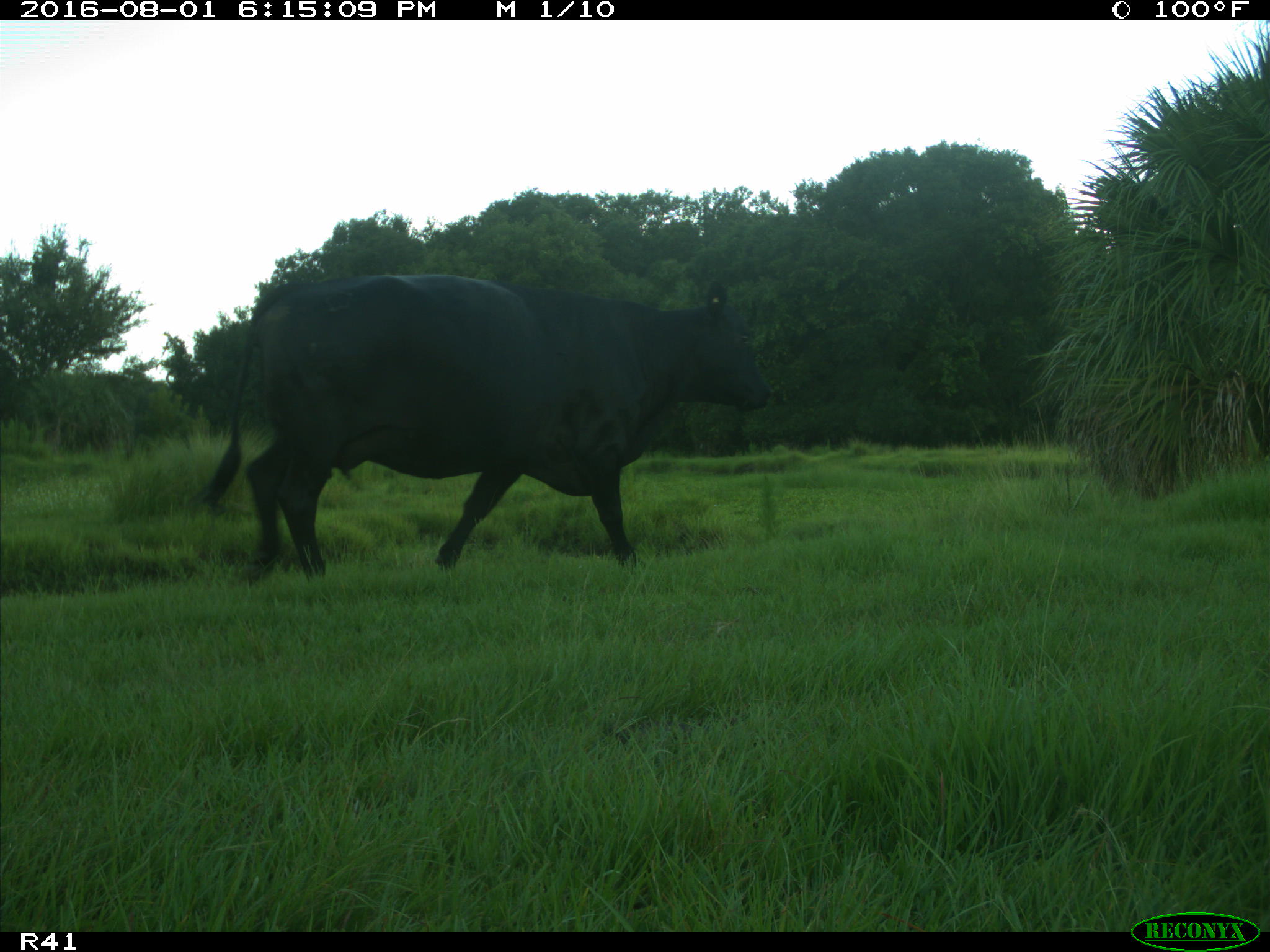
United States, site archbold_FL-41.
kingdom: Animalia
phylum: Chordata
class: Mammalia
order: Artiodactyla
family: Bovidae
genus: Bos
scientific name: Bos taurus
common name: domestic cow